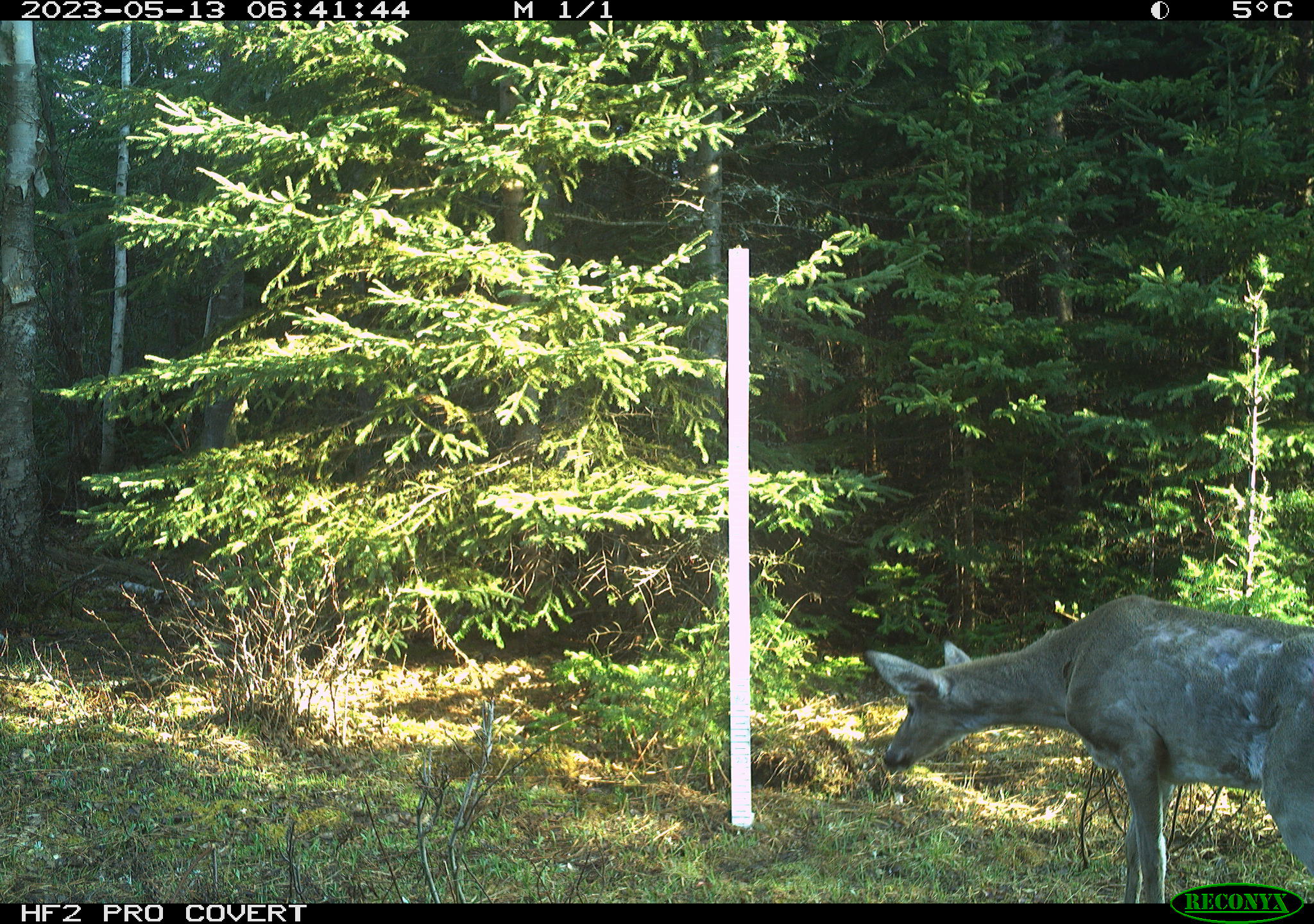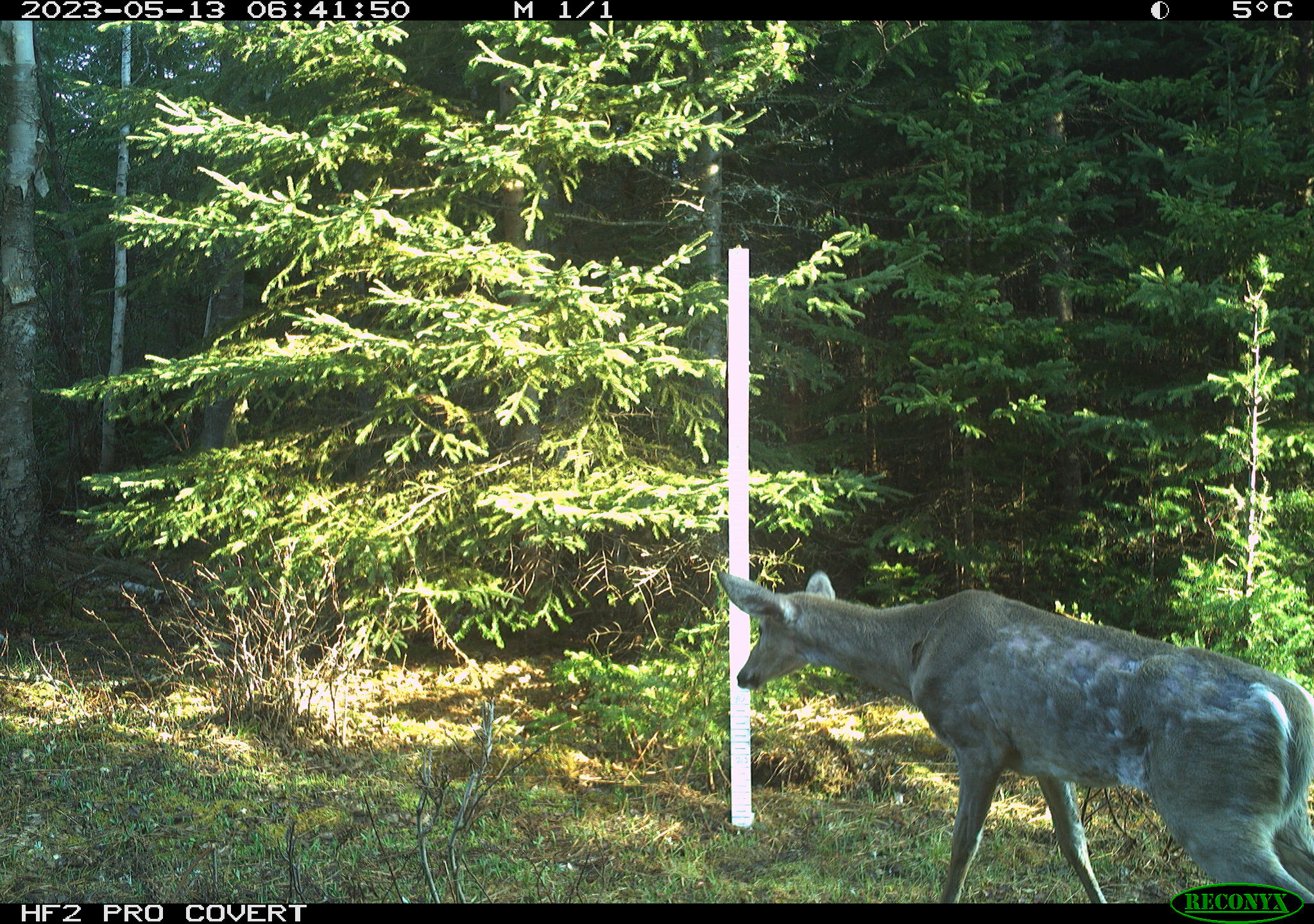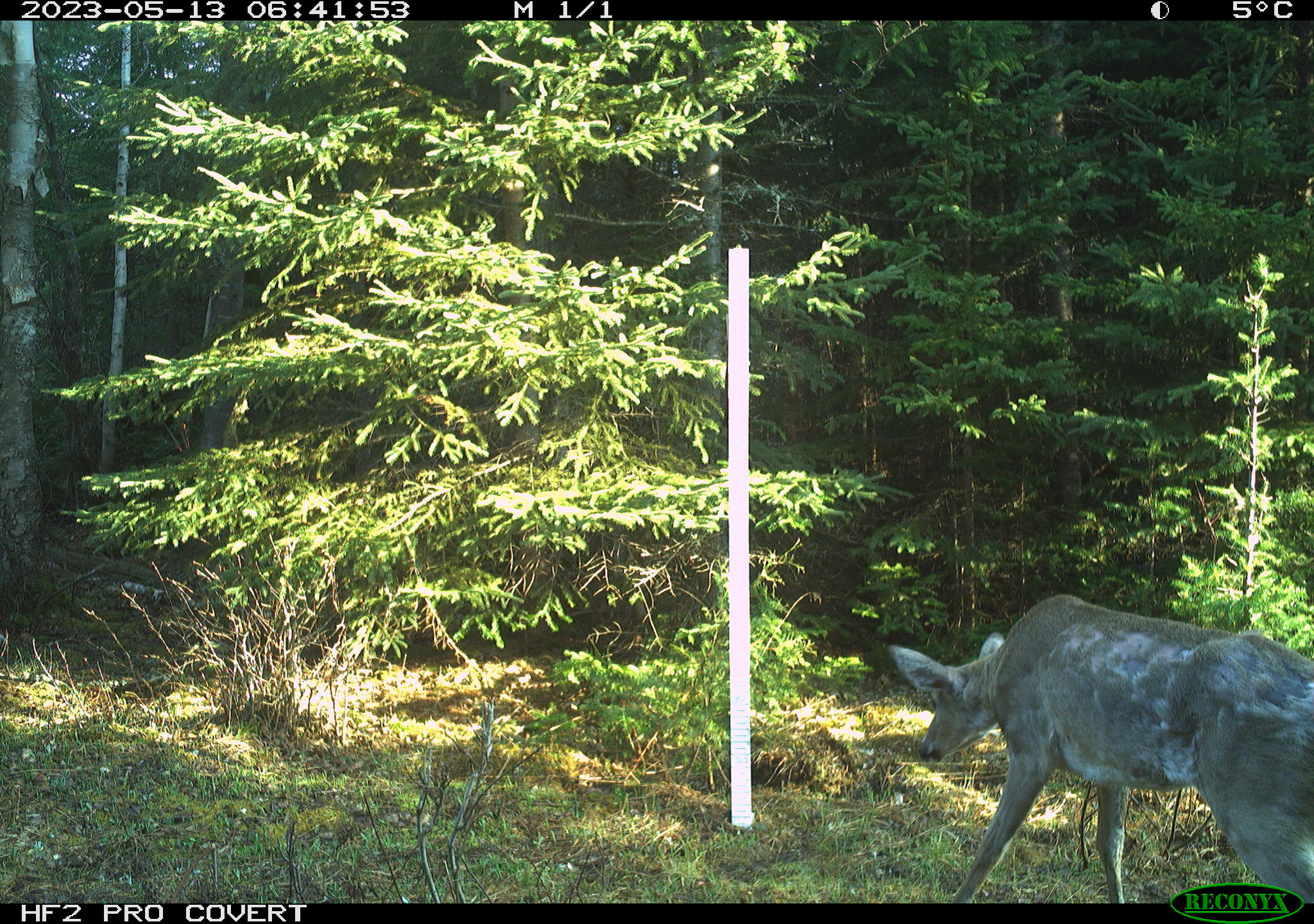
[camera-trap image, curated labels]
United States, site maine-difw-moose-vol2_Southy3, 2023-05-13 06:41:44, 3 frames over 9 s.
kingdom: Animalia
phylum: Chordata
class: Mammalia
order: Artiodactyla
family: Cervidae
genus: Odocoileus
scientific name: Odocoileus virginianus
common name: white-tailed deer